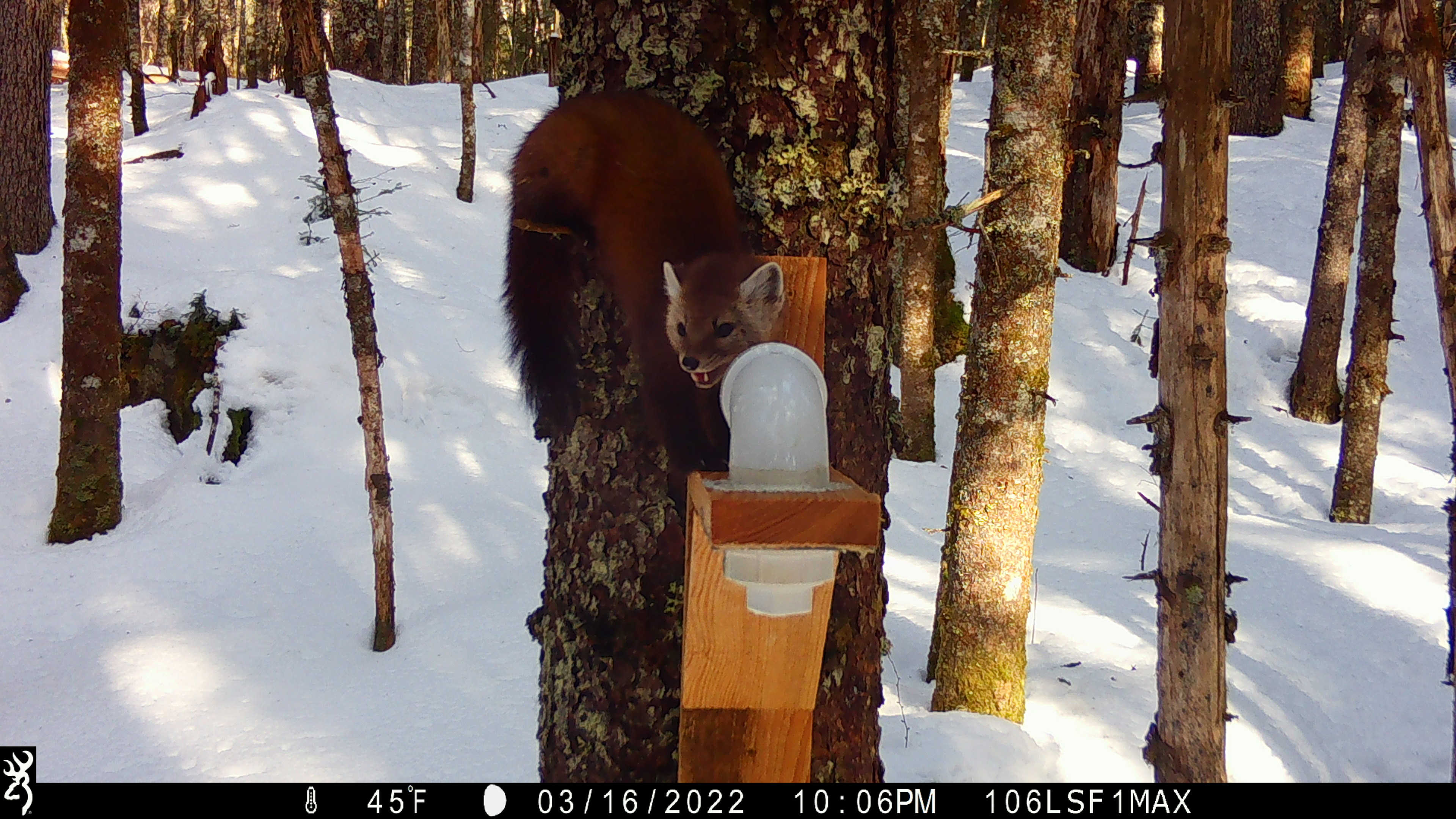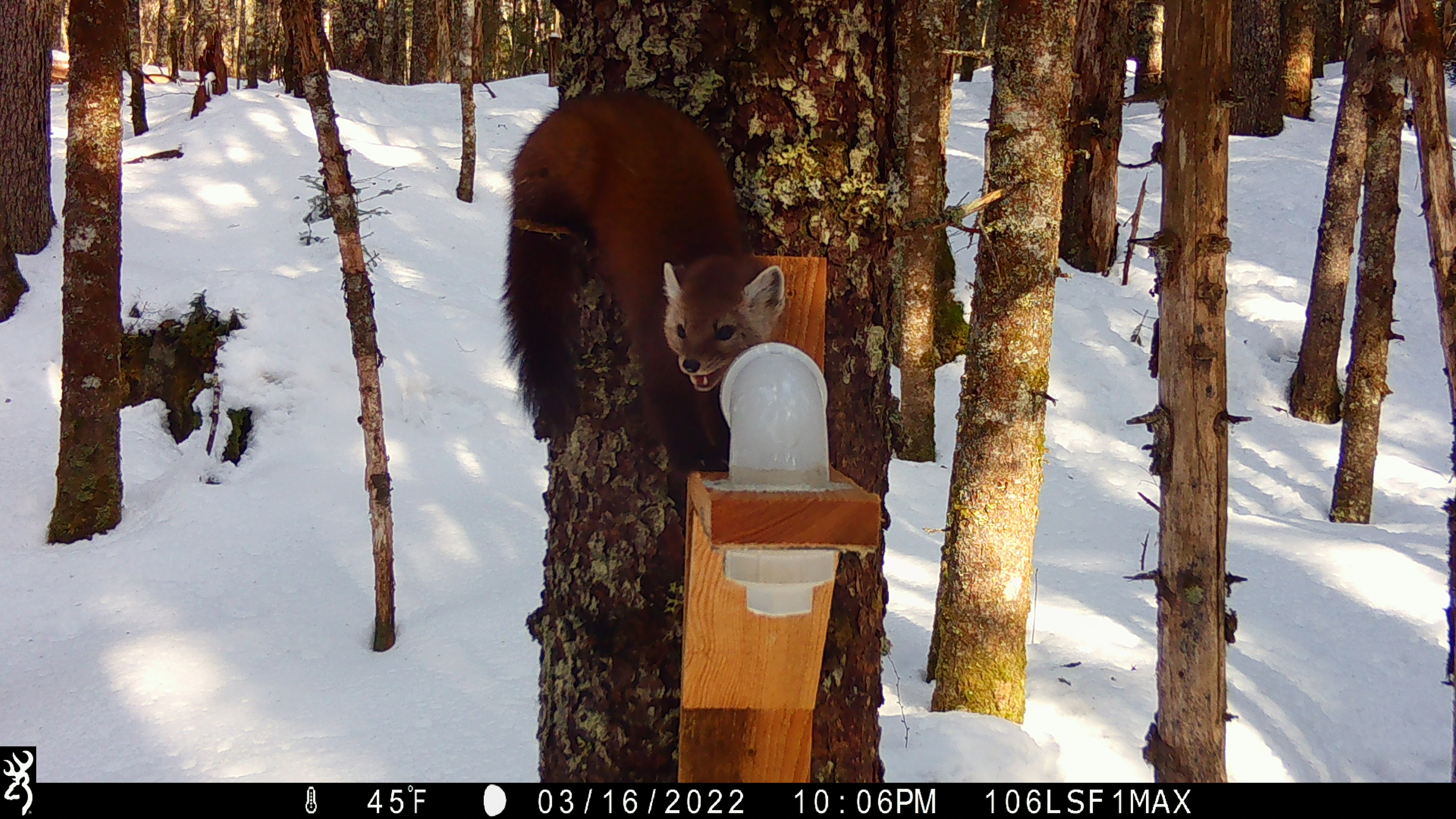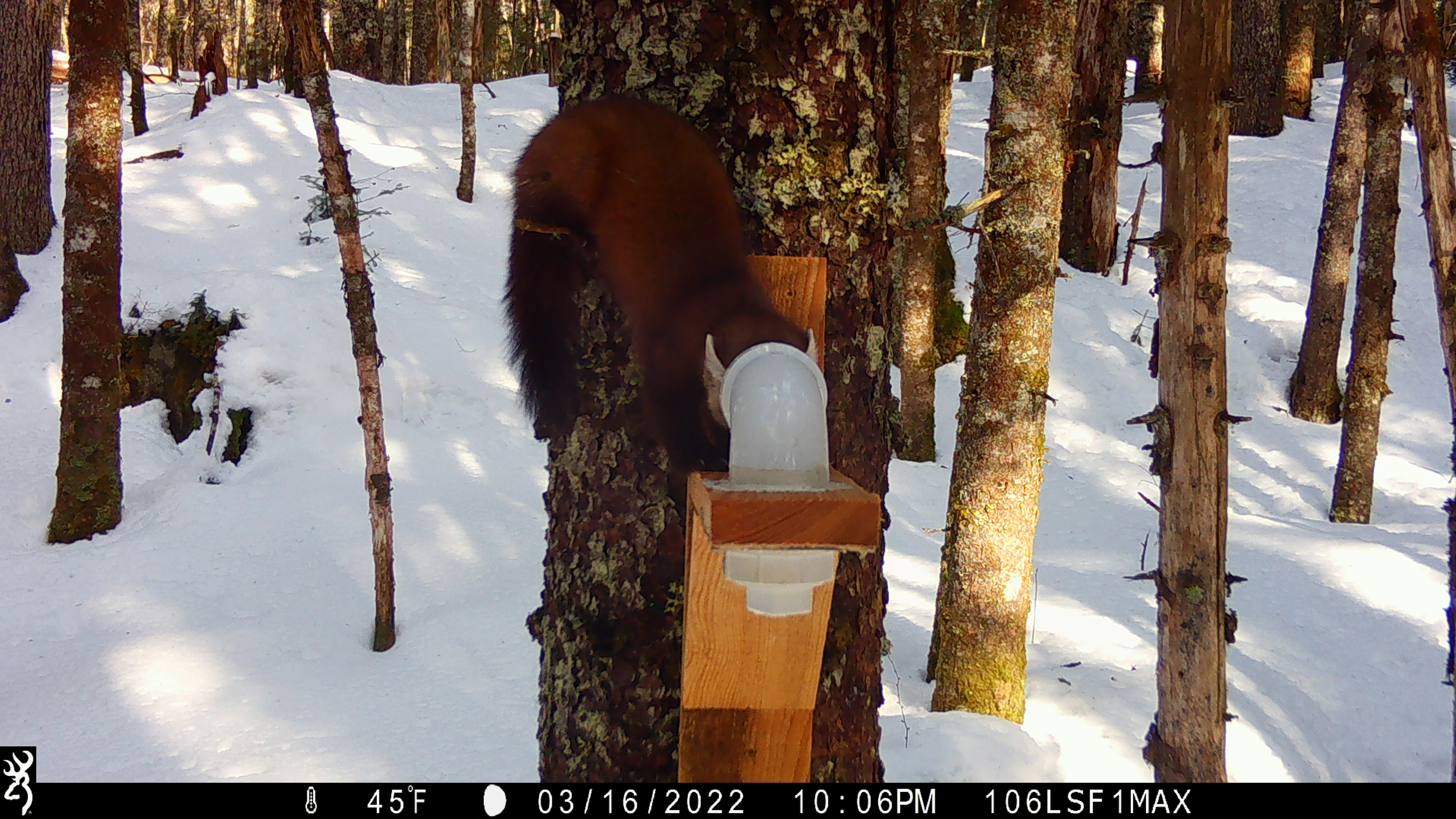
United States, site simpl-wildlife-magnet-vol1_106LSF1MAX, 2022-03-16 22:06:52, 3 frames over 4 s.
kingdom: Animalia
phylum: Chordata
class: Mammalia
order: Carnivora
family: Mustelidae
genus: Martes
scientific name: Martes americana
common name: american marten